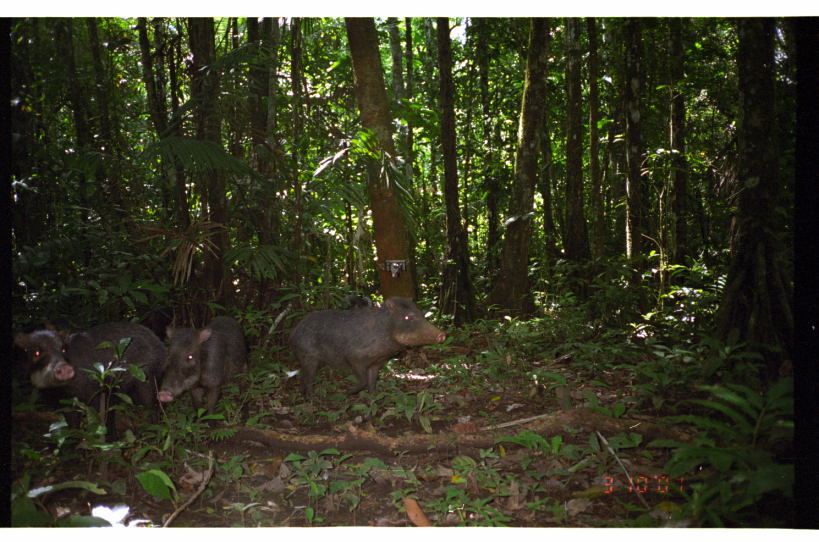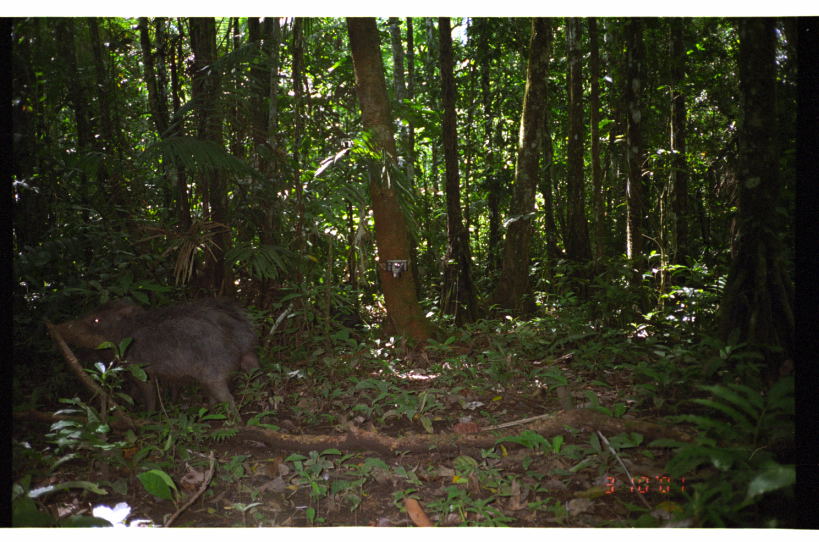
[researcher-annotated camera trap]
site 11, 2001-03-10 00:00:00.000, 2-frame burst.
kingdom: Animalia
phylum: Chordata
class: Mammalia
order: Artiodactyla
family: Tayassuidae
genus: Tayassu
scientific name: Tayassu pecari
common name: white-lipped peccary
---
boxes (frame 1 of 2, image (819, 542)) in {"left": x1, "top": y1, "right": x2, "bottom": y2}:
tayassu pecari: {"left": 289, "top": 293, "right": 447, "bottom": 402}; {"left": 60, "top": 322, "right": 167, "bottom": 429}; {"left": 157, "top": 314, "right": 252, "bottom": 430}; {"left": 1, "top": 330, "right": 75, "bottom": 436}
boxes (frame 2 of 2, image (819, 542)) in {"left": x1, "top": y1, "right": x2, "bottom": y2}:
tayassu pecari: {"left": 36, "top": 300, "right": 266, "bottom": 428}